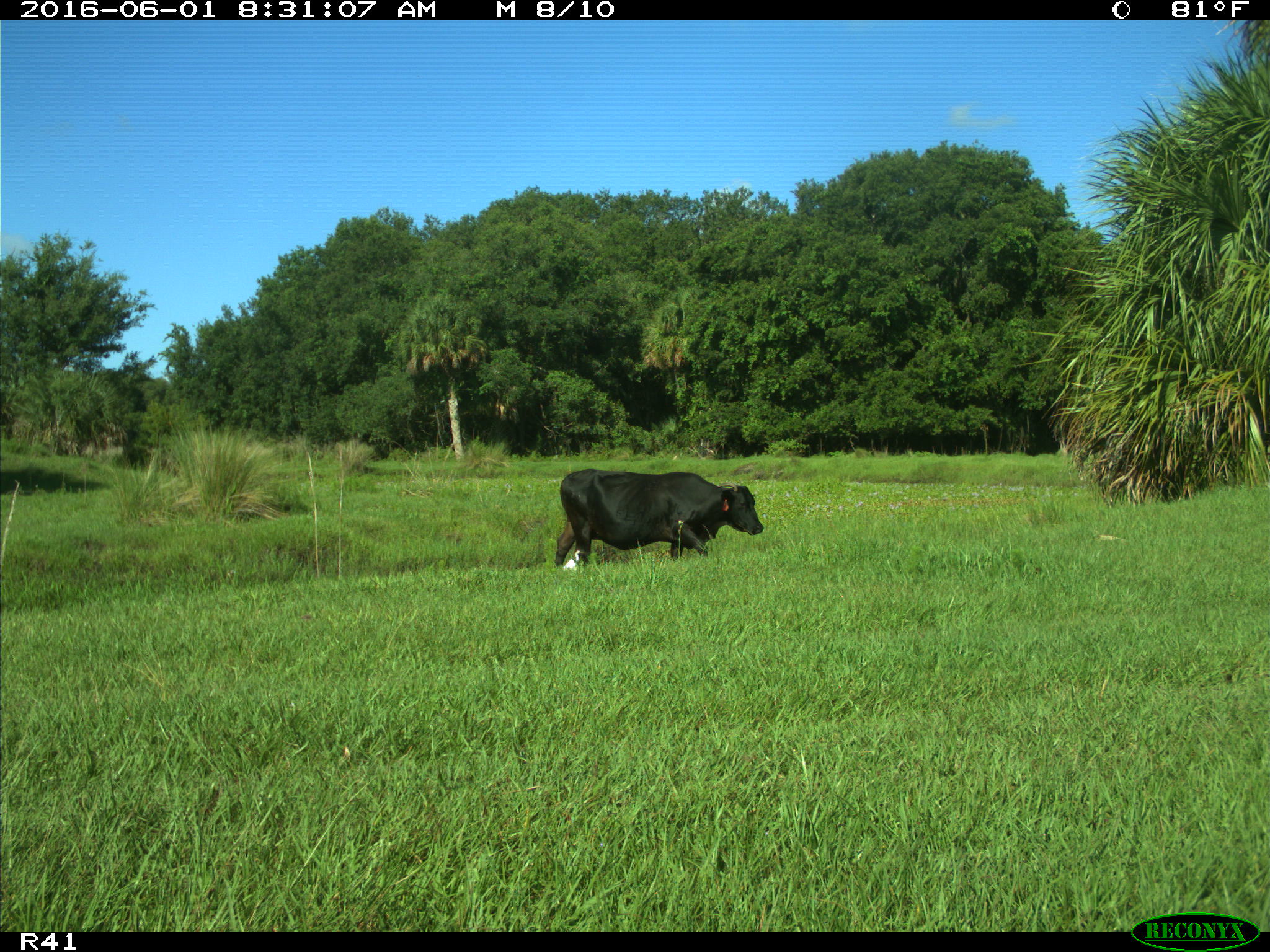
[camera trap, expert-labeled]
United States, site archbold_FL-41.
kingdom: Animalia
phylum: Chordata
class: Mammalia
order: Artiodactyla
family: Bovidae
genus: Bos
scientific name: Bos taurus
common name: domestic cow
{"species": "Bos taurus (domestic cow)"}